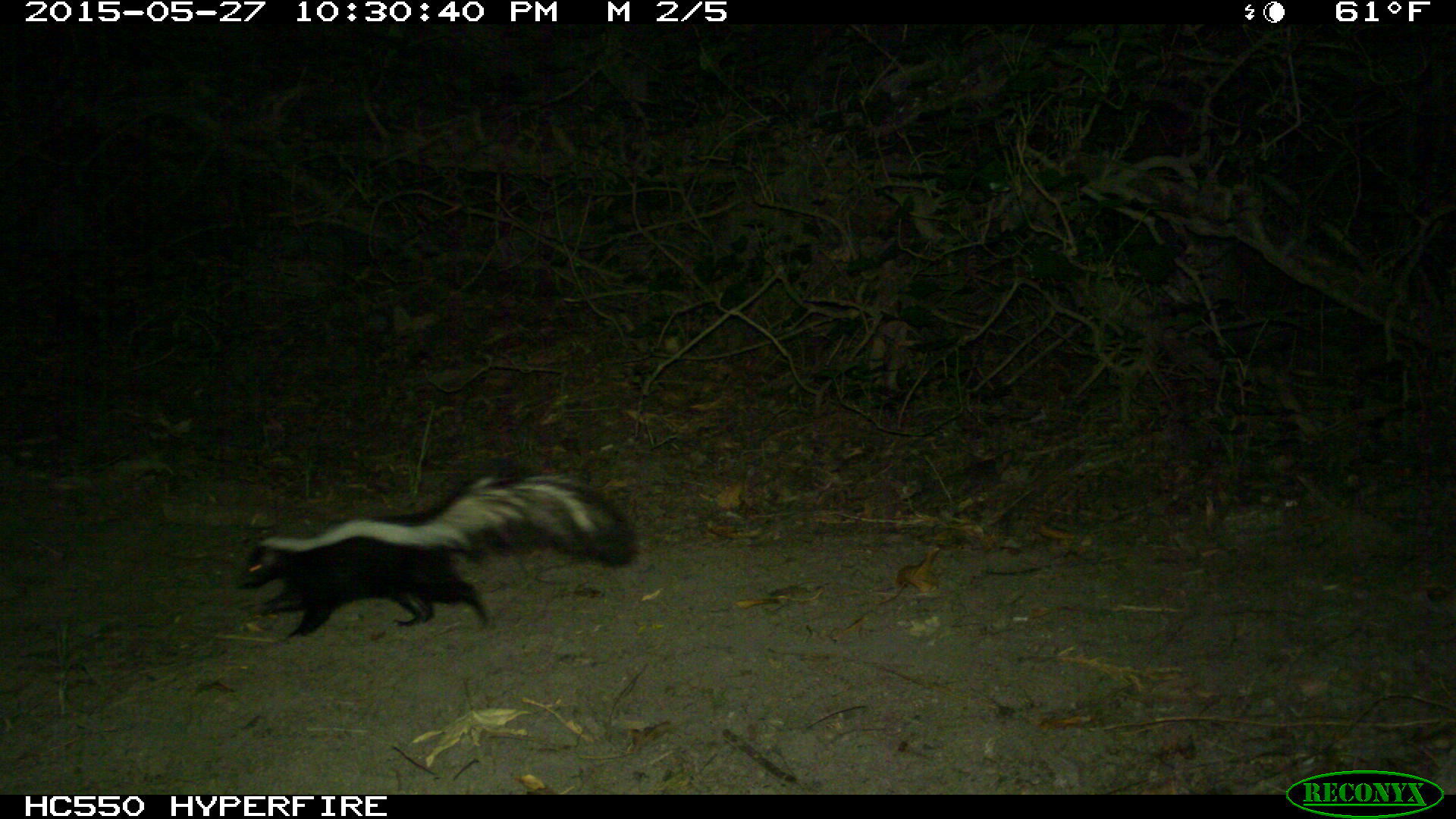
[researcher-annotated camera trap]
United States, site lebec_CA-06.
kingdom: Animalia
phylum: Chordata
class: Mammalia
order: Carnivora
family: Mephitidae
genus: Mephitis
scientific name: Mephitis mephitis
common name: striped skunk